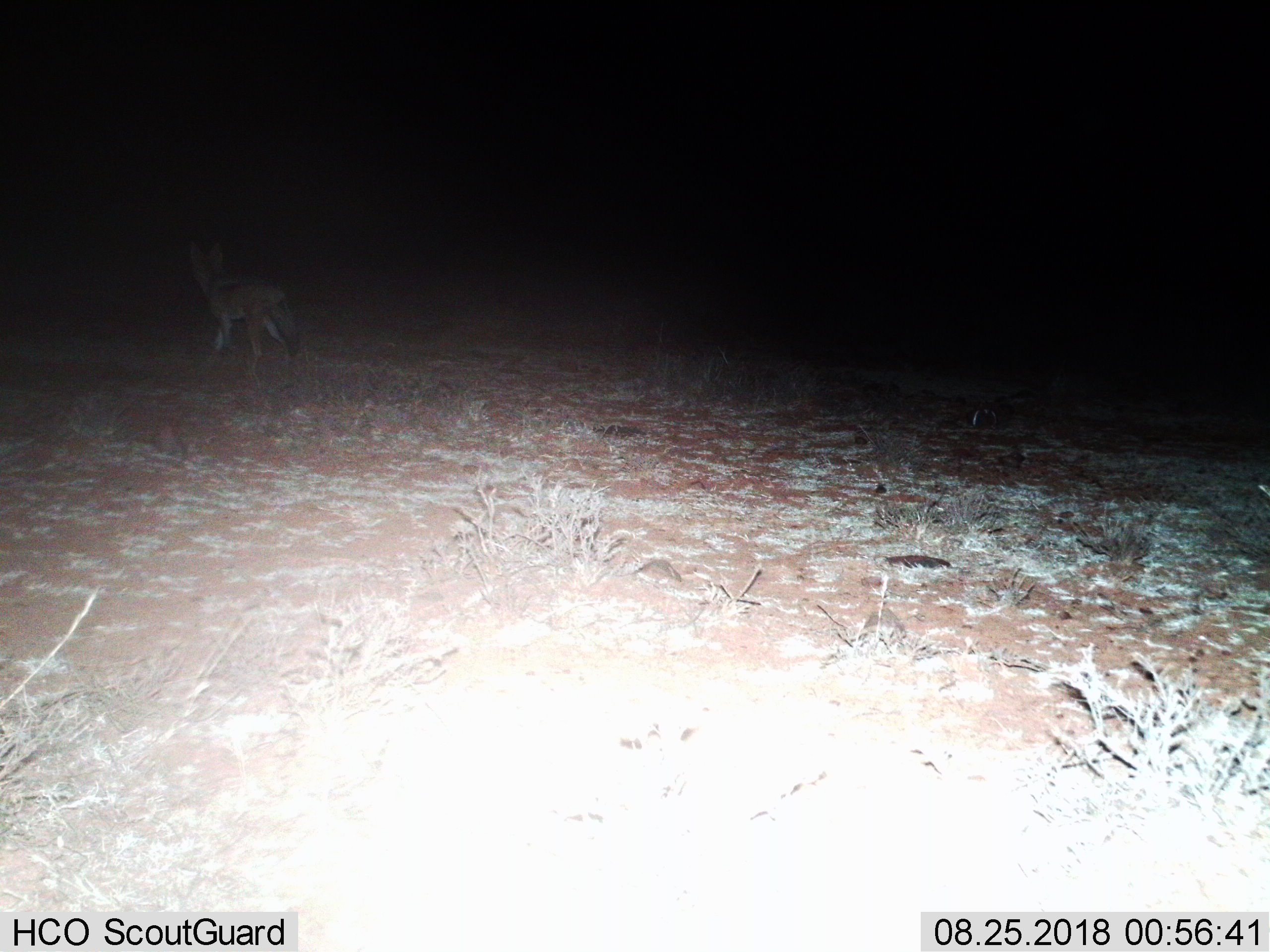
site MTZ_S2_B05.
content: unidentified animal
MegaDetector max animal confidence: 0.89